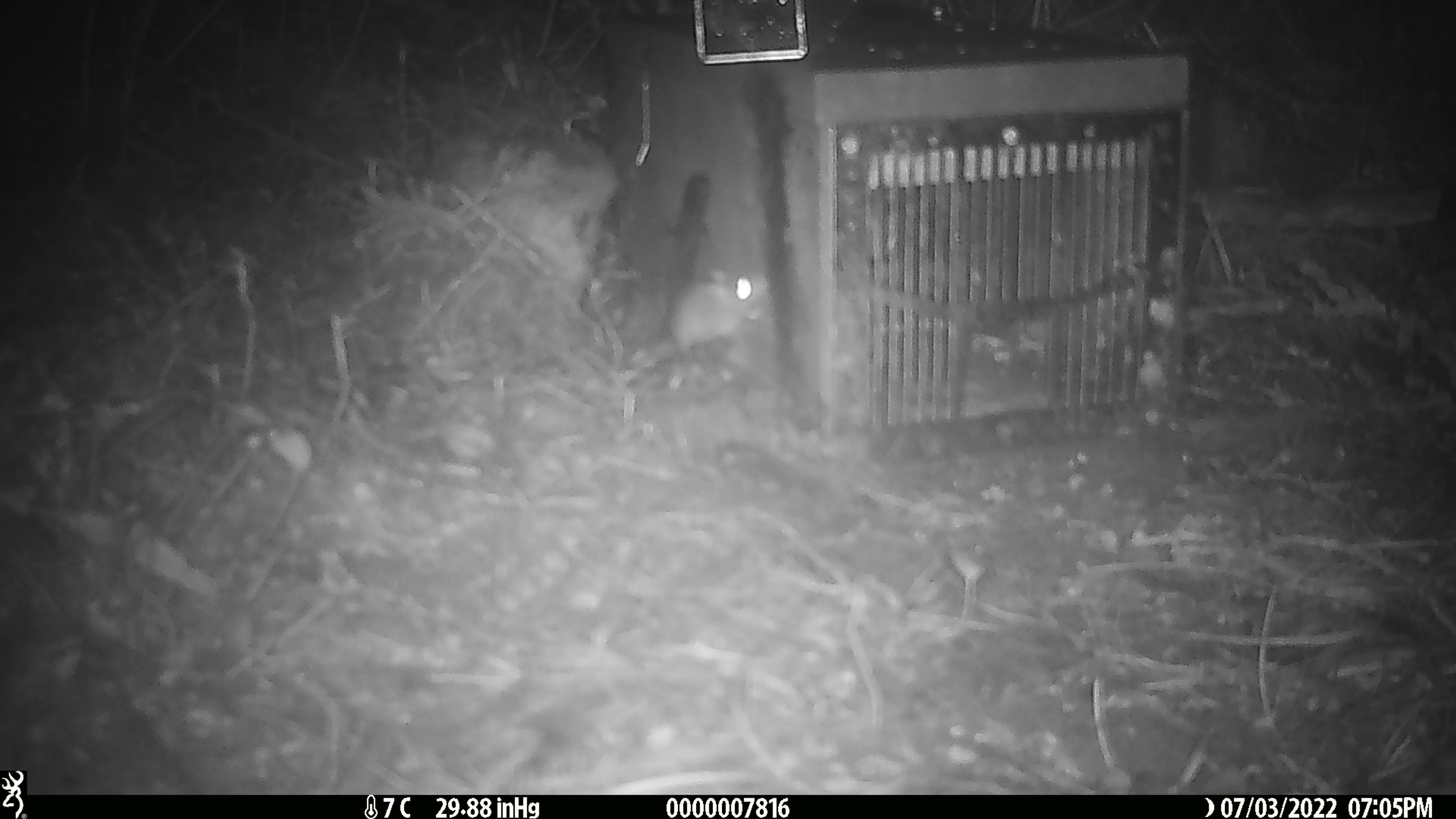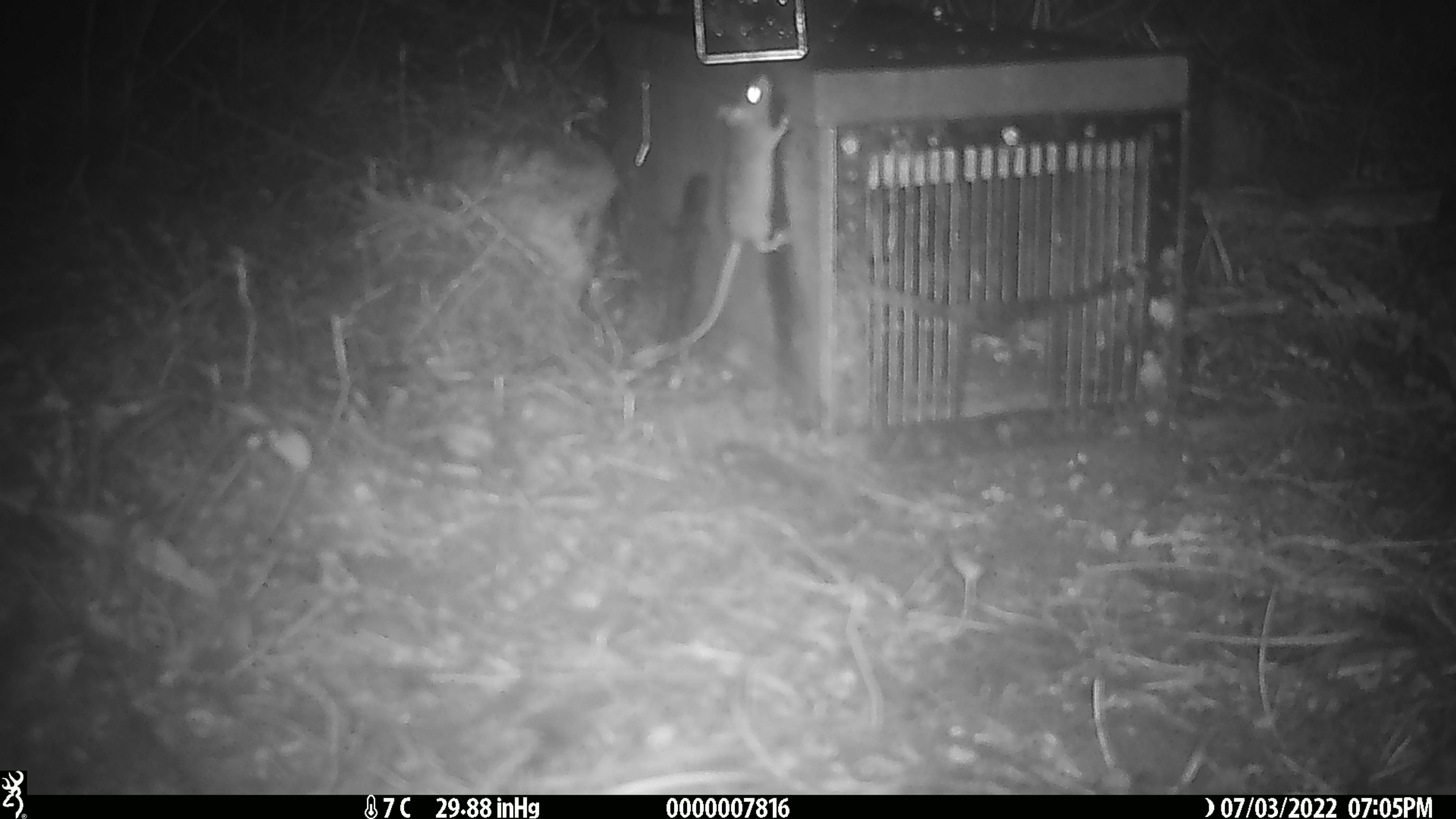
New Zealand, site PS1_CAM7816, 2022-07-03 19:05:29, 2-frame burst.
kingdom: Animalia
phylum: Chordata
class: Mammalia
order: Rodentia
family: Muridae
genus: Mus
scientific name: Mus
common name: mouse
Mouse (Mus).